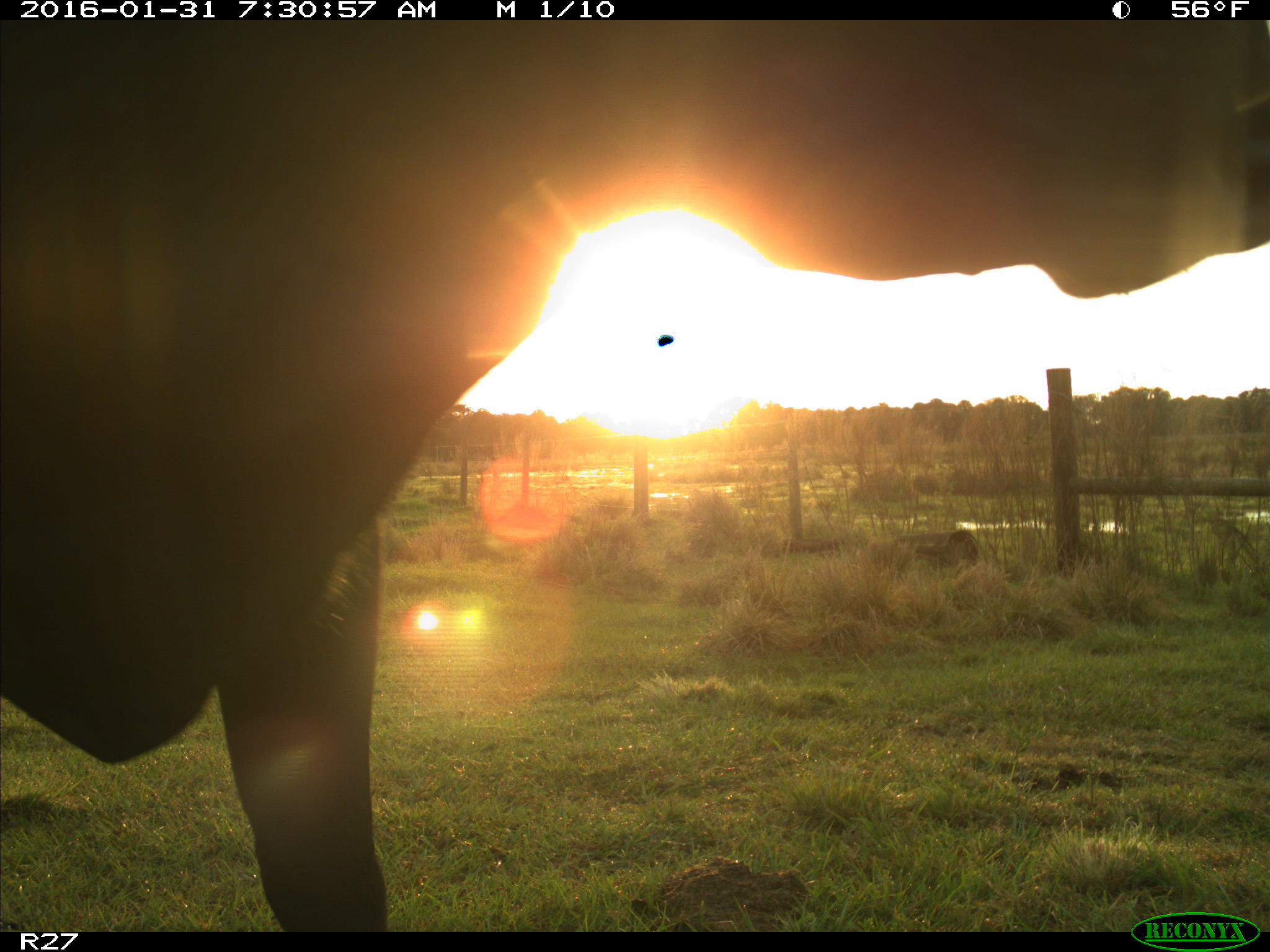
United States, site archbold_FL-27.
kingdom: Animalia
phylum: Chordata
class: Mammalia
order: Artiodactyla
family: Bovidae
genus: Bos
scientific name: Bos taurus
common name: domestic cow